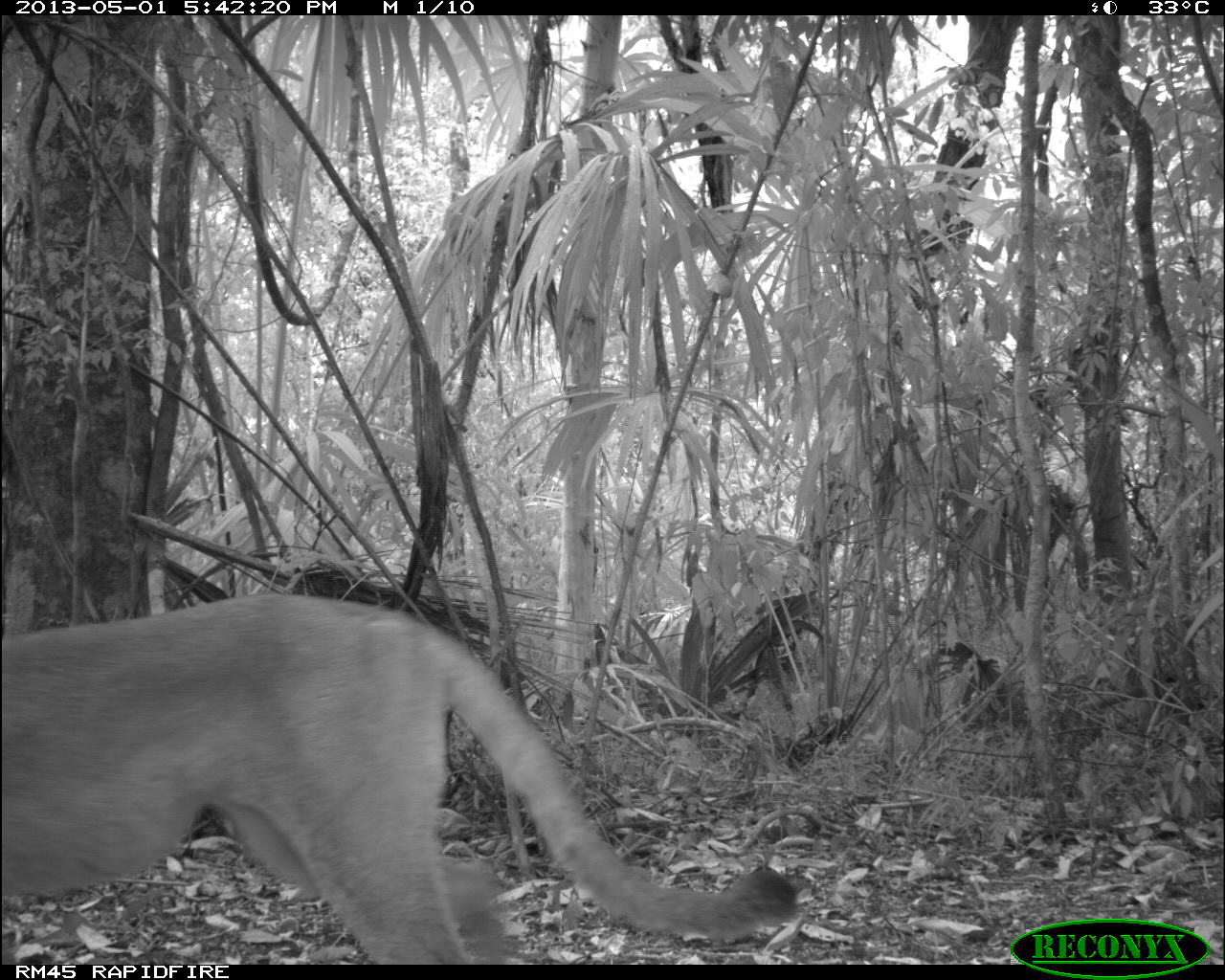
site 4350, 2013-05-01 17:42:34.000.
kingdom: Animalia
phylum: Chordata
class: Mammalia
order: Carnivora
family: Felidae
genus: Puma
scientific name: Puma concolor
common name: mountain lion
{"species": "Puma concolor (mountain lion)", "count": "1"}